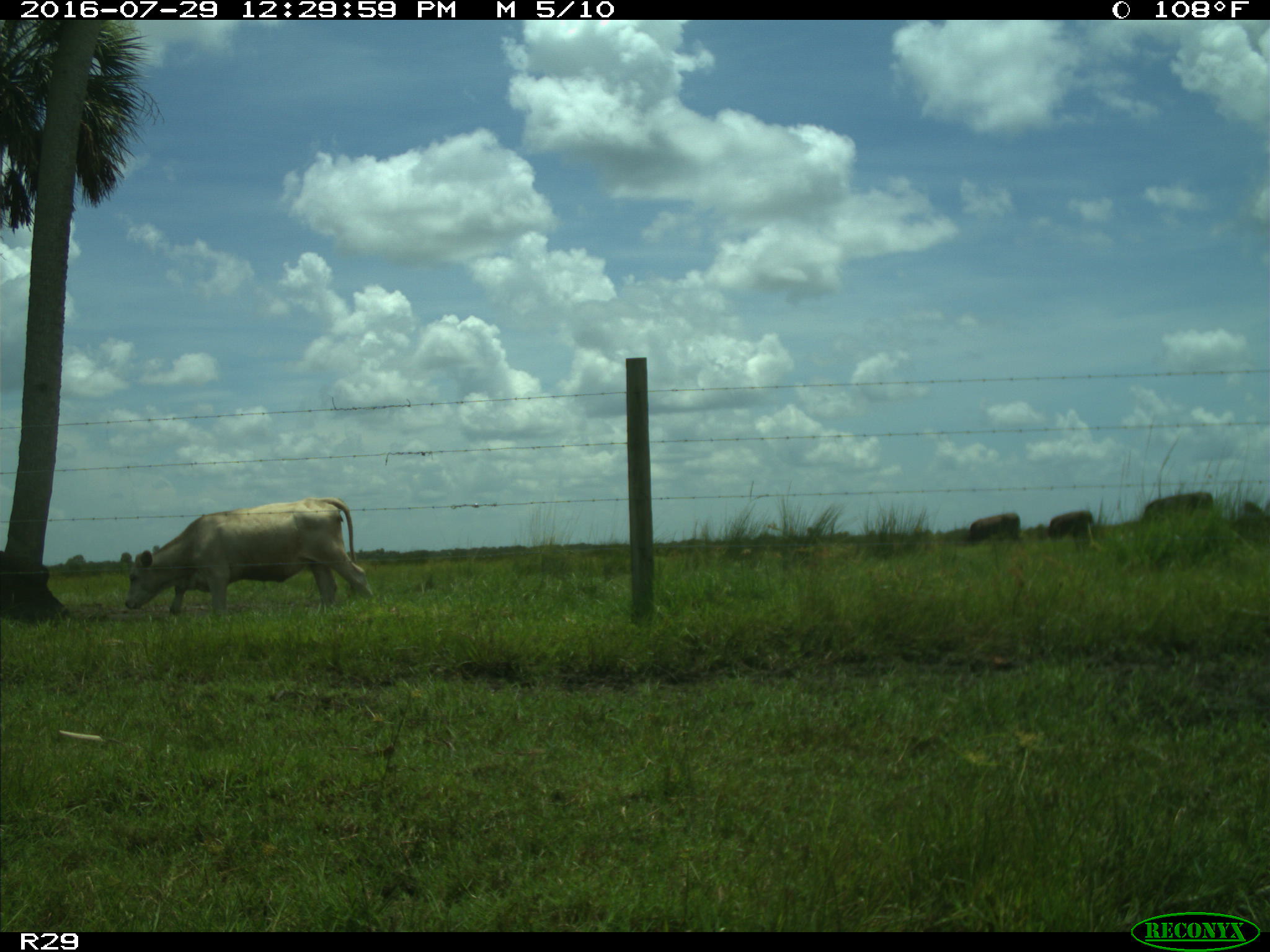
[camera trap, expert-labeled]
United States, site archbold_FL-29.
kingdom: Animalia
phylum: Chordata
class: Mammalia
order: Artiodactyla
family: Bovidae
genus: Bos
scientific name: Bos taurus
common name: domestic cow